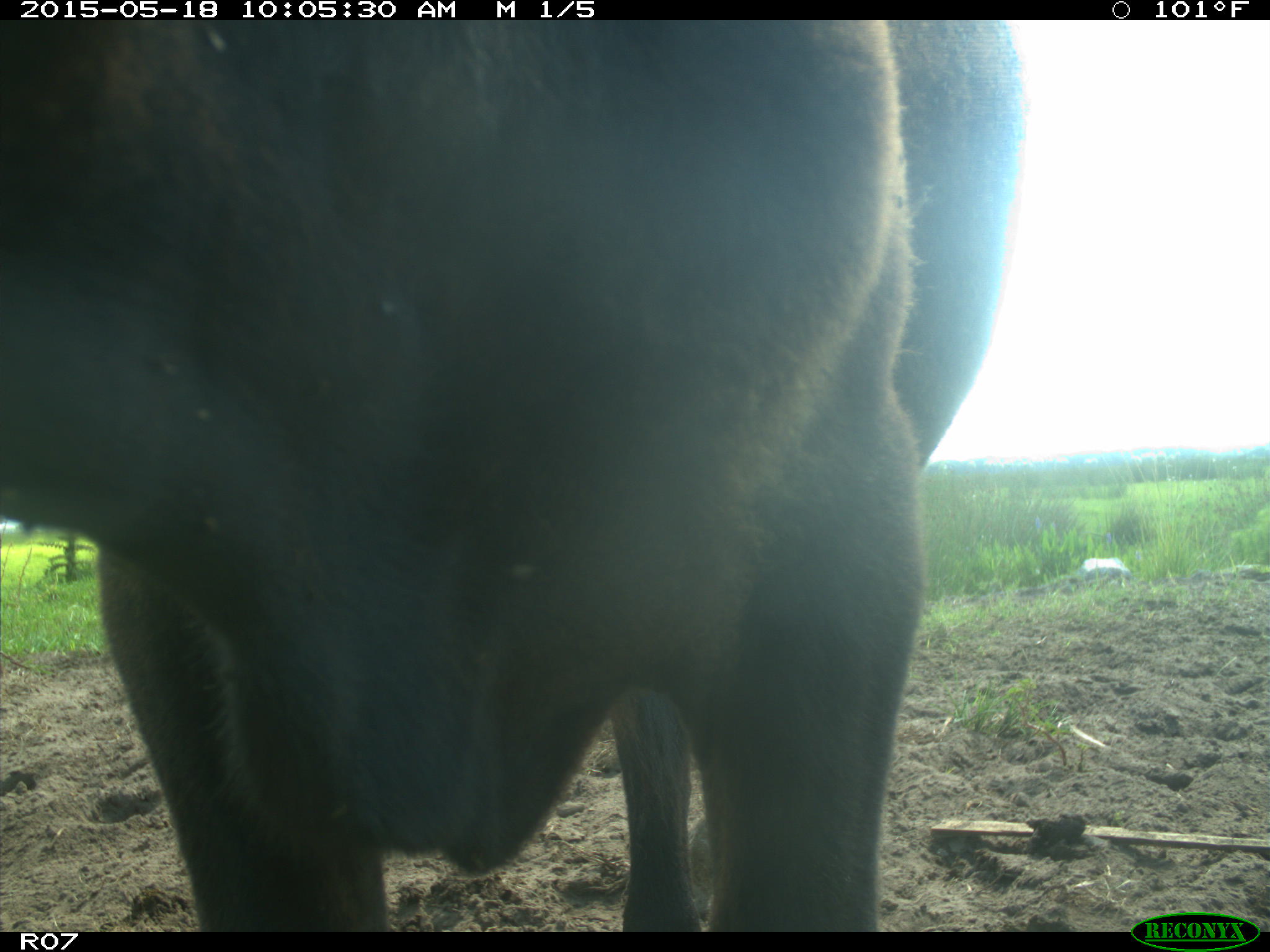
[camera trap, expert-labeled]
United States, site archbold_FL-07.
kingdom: Animalia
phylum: Chordata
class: Mammalia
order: Artiodactyla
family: Bovidae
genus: Bos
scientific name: Bos taurus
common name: domestic cow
Bos taurus (domestic cow).